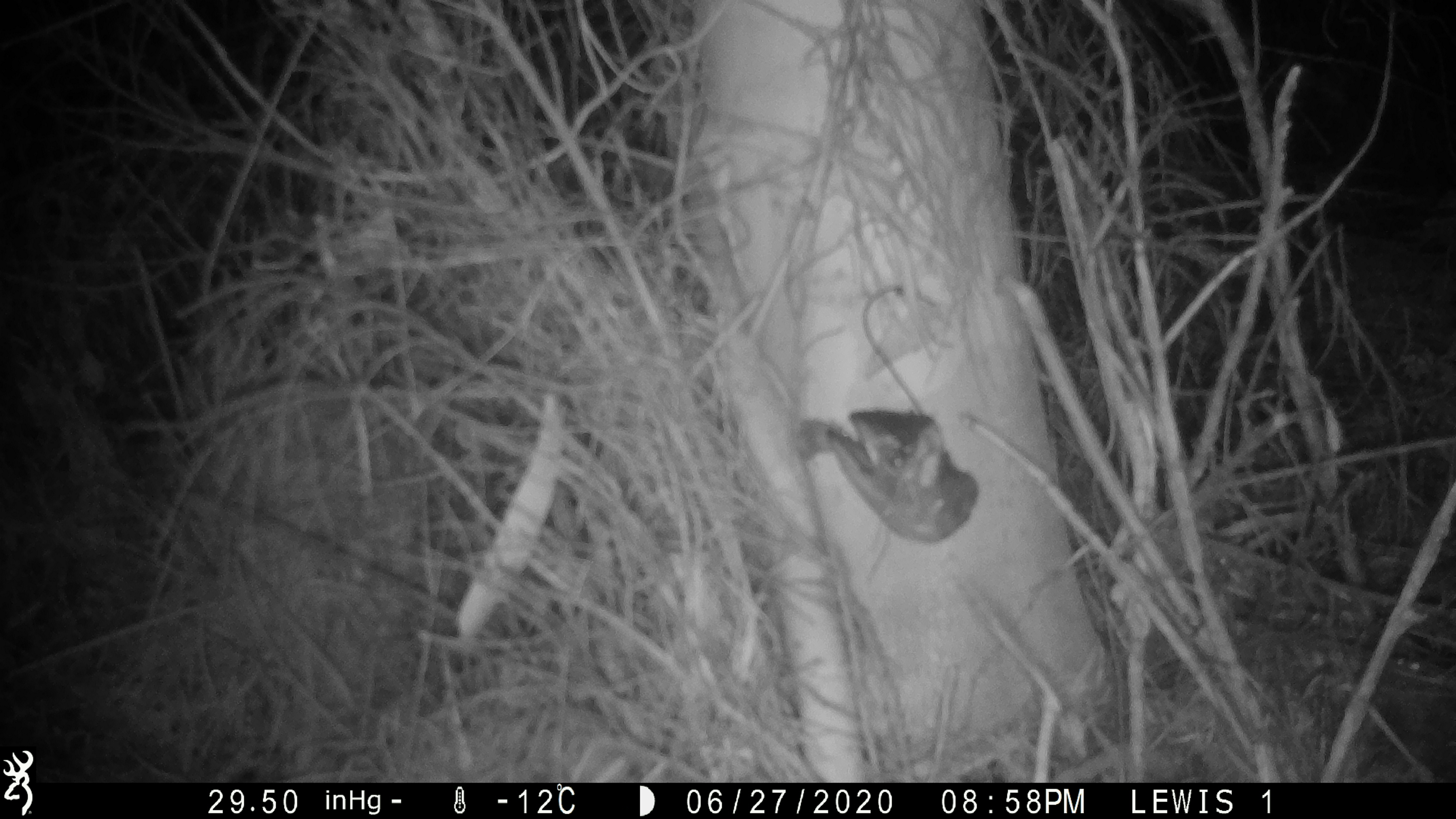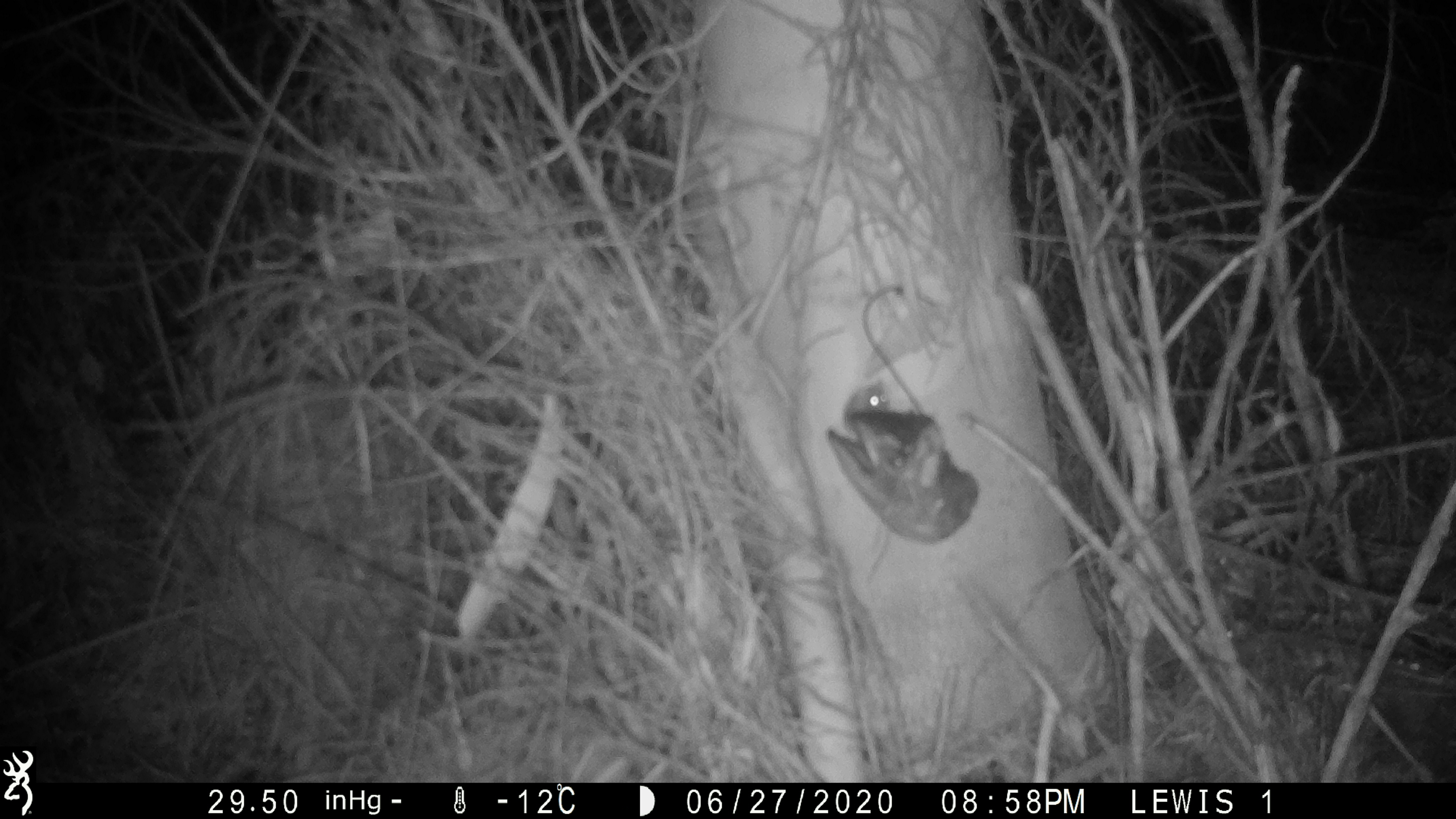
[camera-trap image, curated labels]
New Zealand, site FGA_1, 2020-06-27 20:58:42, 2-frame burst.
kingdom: Animalia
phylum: Chordata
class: Mammalia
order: Rodentia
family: Muridae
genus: Mus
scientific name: Mus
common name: mouse